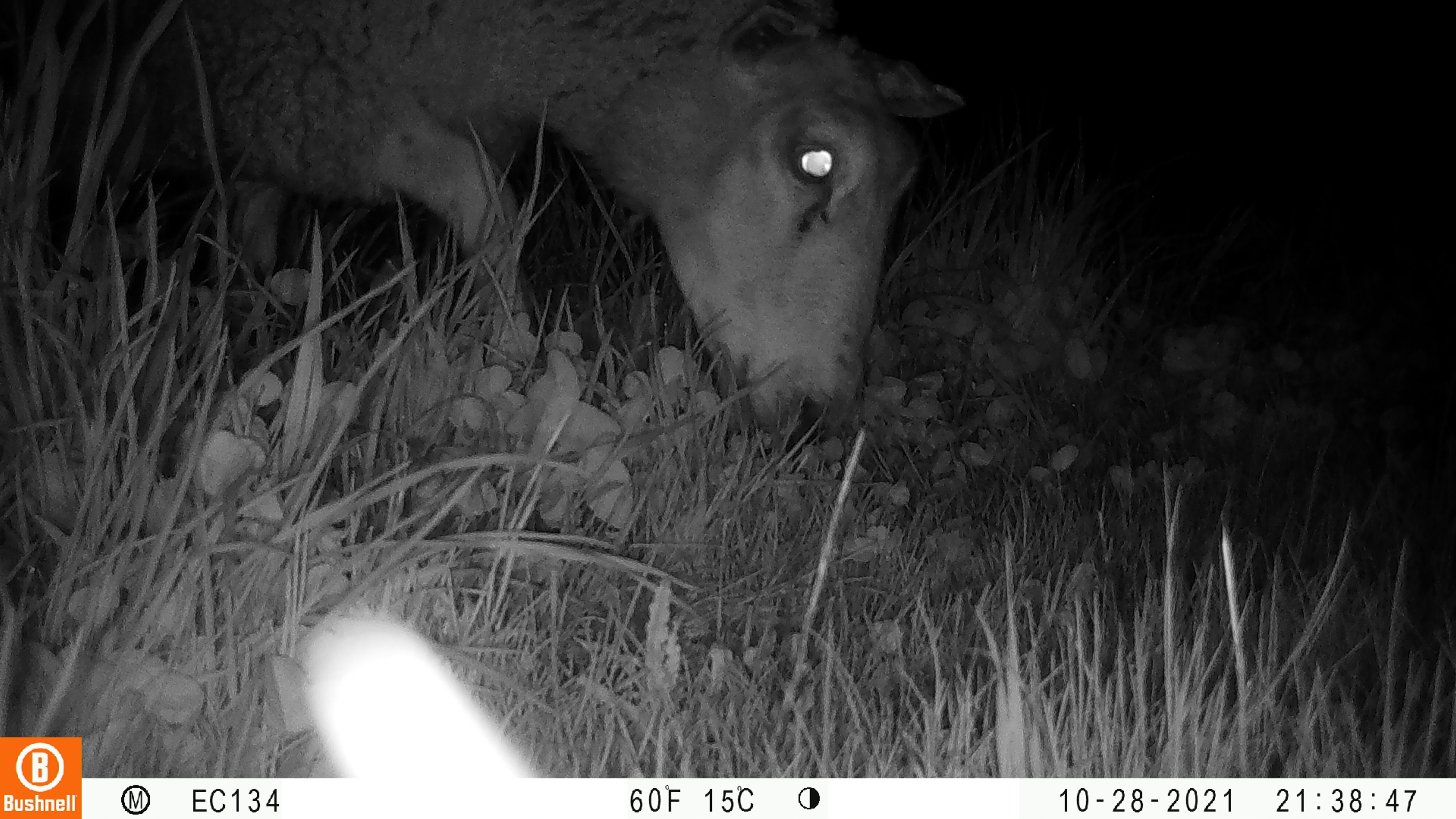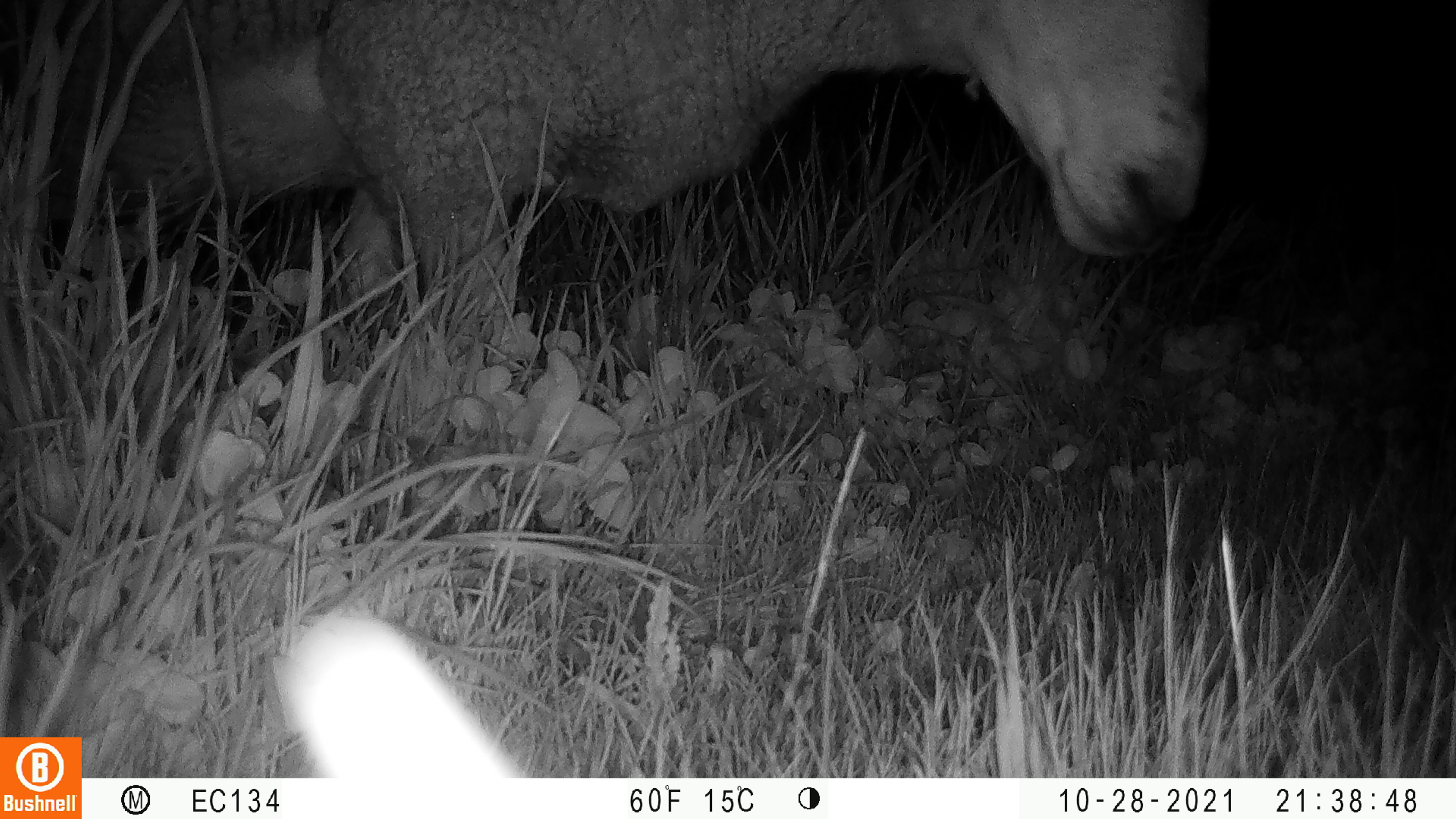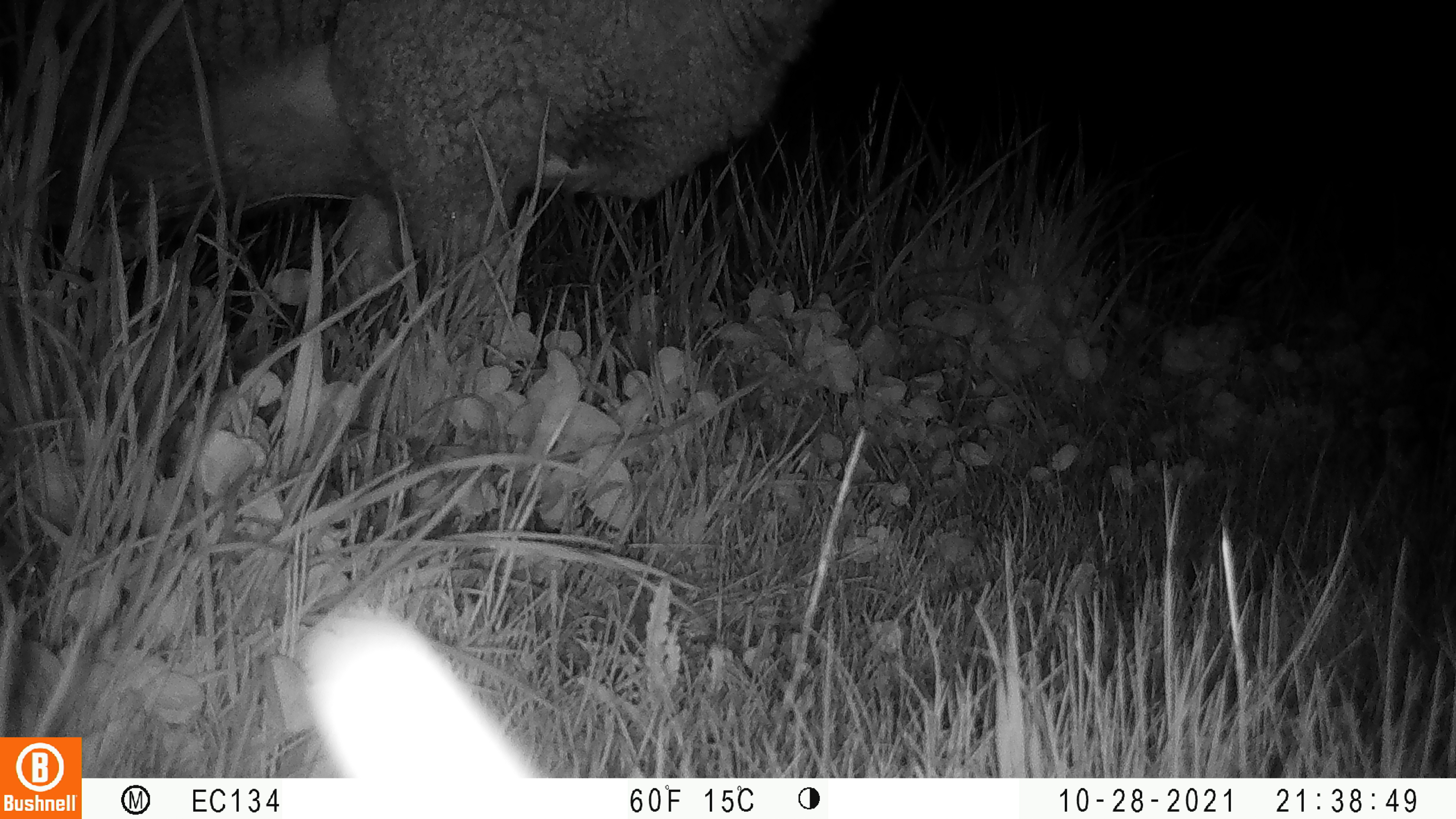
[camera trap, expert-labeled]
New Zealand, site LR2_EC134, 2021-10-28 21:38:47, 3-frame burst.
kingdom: Animalia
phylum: Chordata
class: Mammalia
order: Artiodactyla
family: Bovidae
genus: Bos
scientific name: Bos taurus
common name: domestic cow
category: cow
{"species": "cow (domestic cow) (Bos taurus)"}